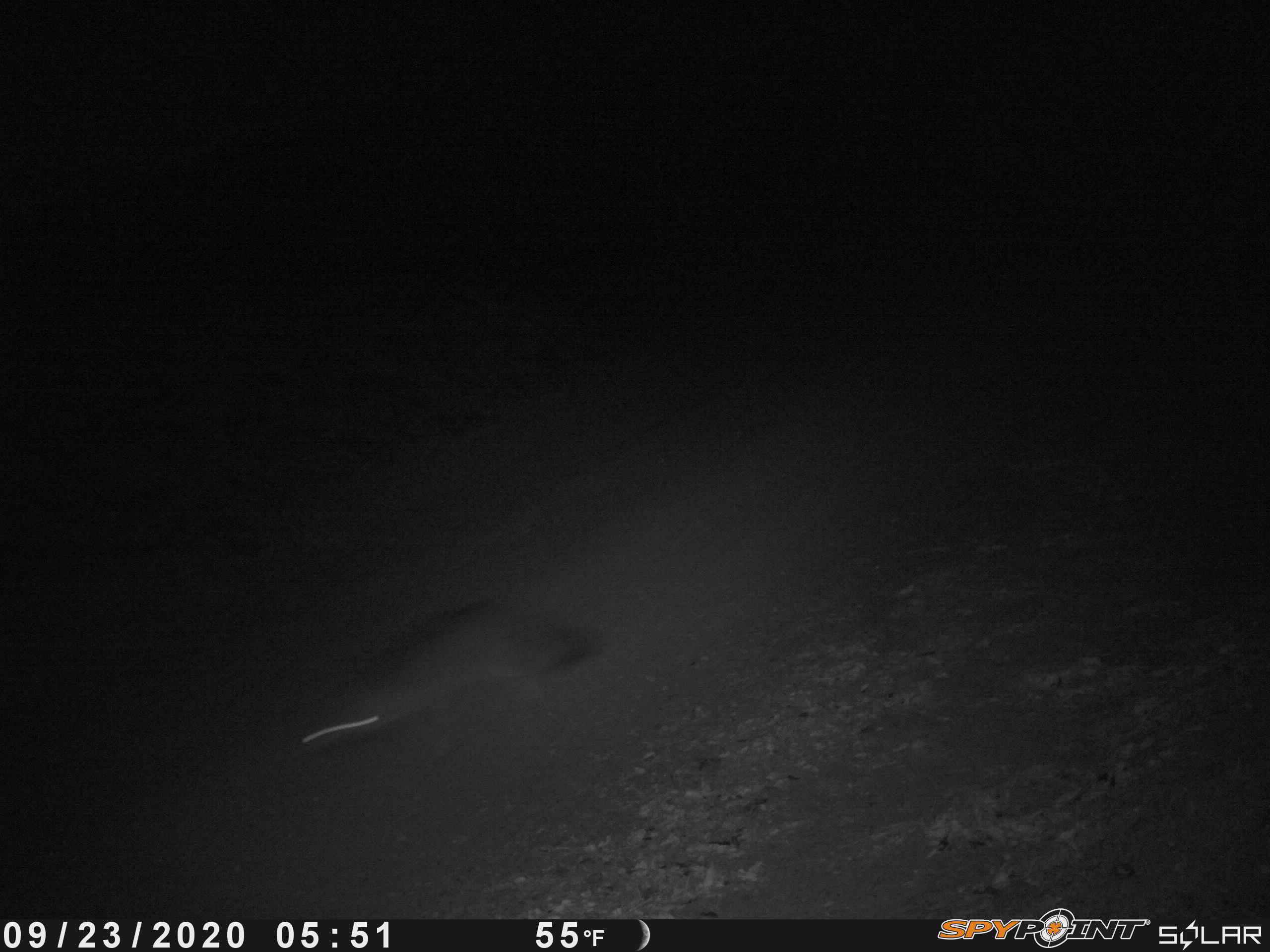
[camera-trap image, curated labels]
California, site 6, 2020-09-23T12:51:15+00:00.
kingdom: Animalia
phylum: Chordata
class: Mammalia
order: Carnivora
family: Canidae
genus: Urocyon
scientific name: Urocyon cinereoargenteus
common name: gray fox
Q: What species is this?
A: Gray fox (Urocyon cinereoargenteus).